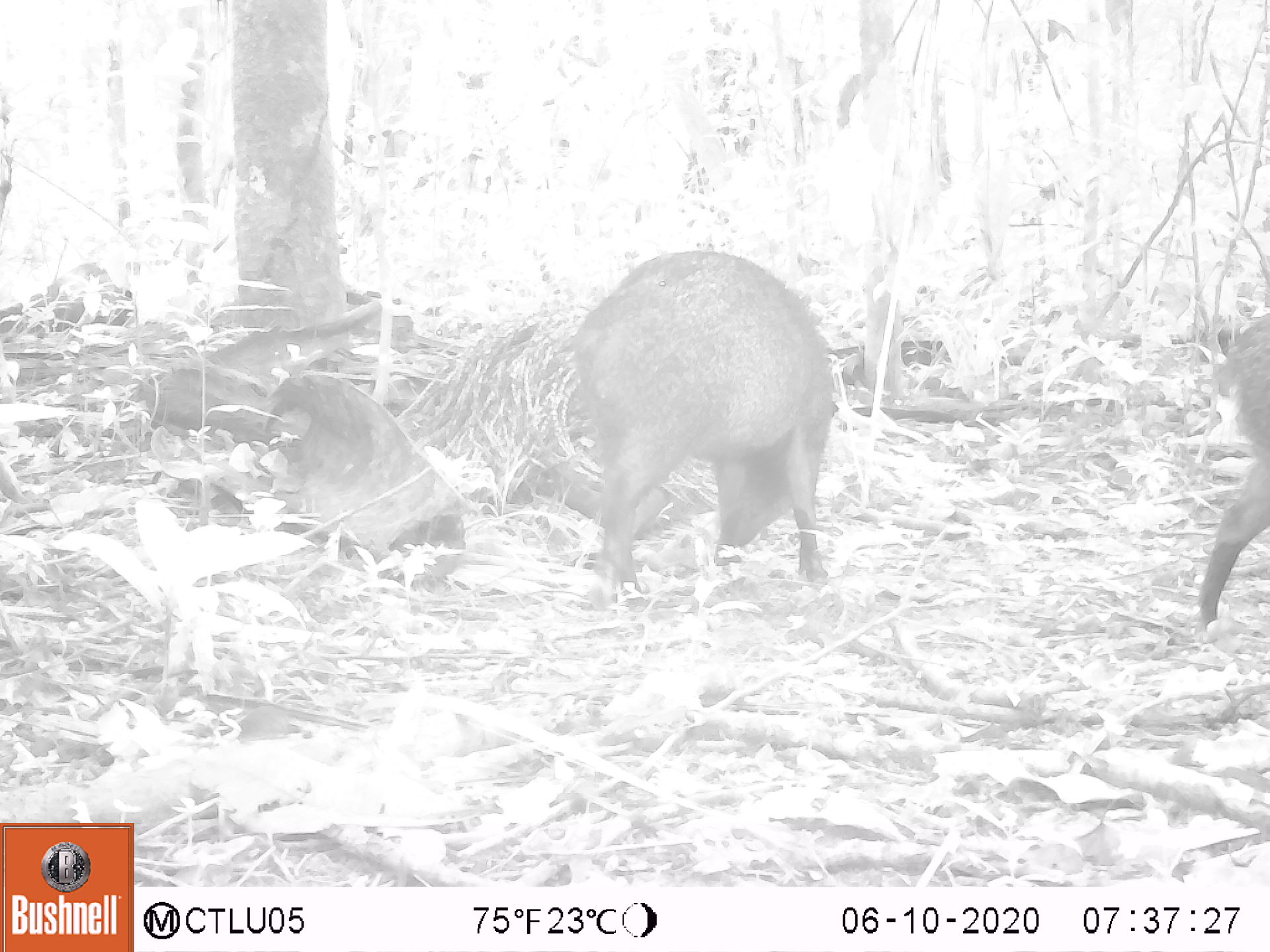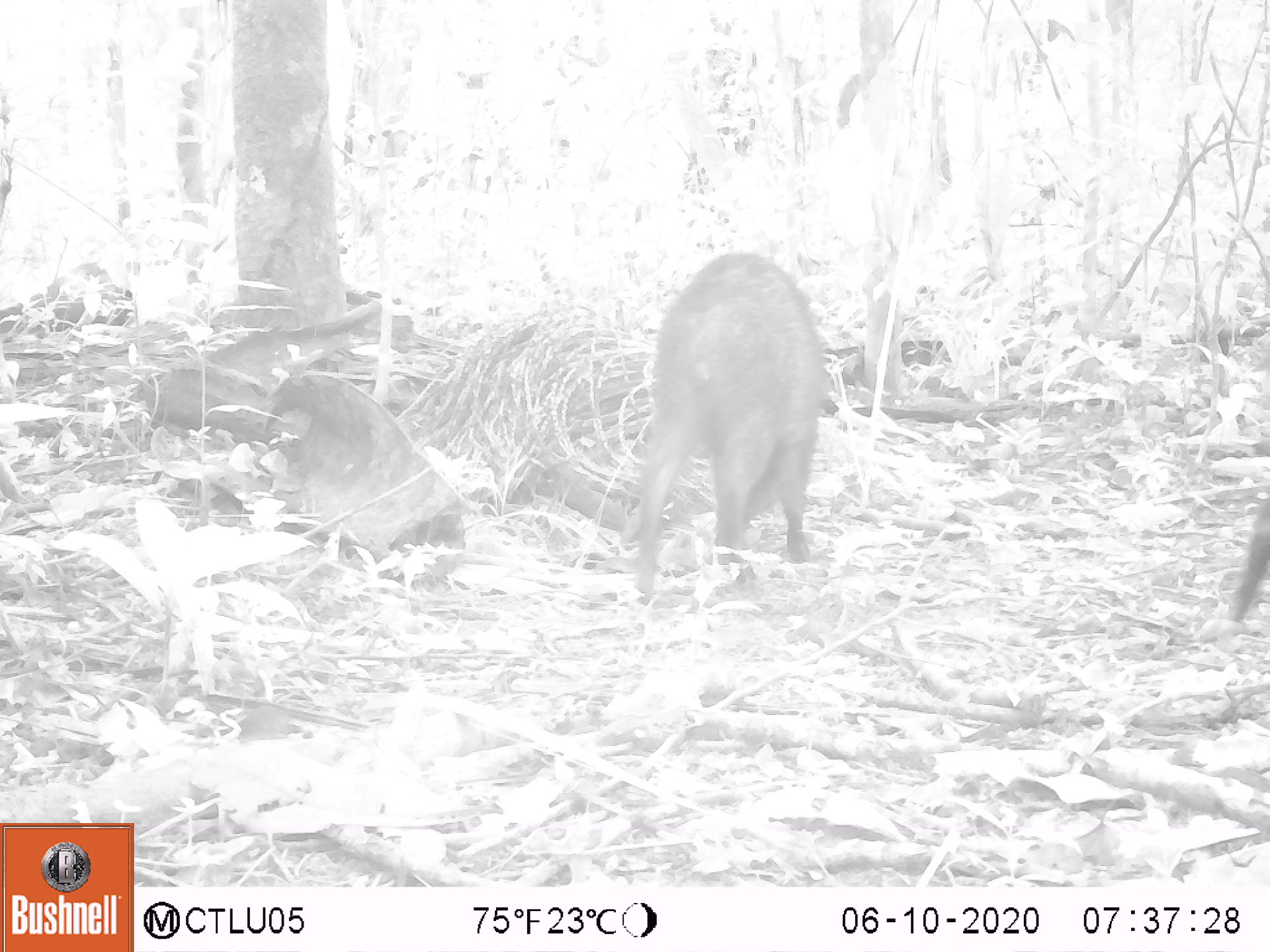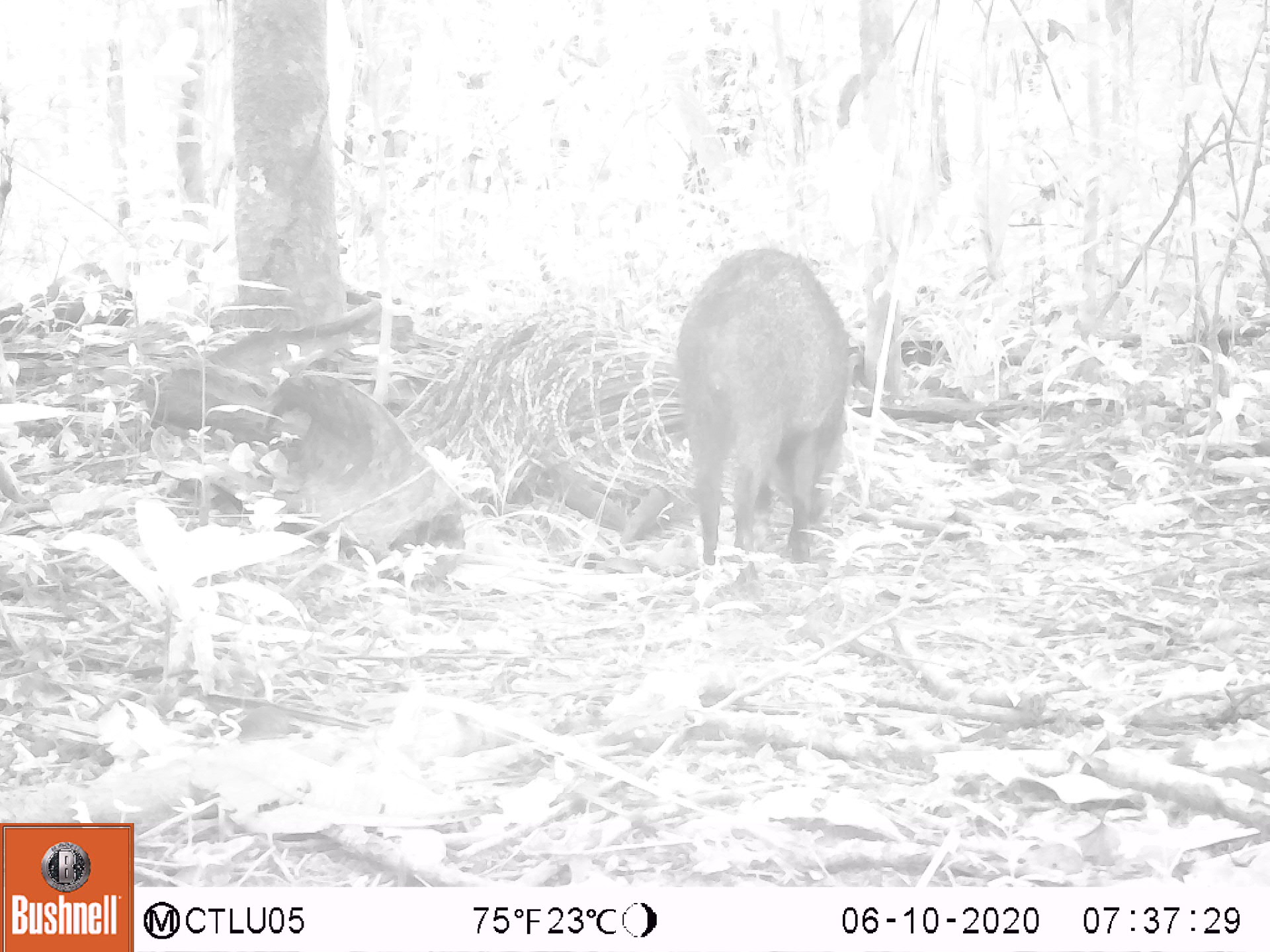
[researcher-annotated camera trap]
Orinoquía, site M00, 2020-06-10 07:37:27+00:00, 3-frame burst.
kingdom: Animalia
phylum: Chordata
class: Mammalia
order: Artiodactyla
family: Tayassuidae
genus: Pecari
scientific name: Pecari tajacu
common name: collared peccary